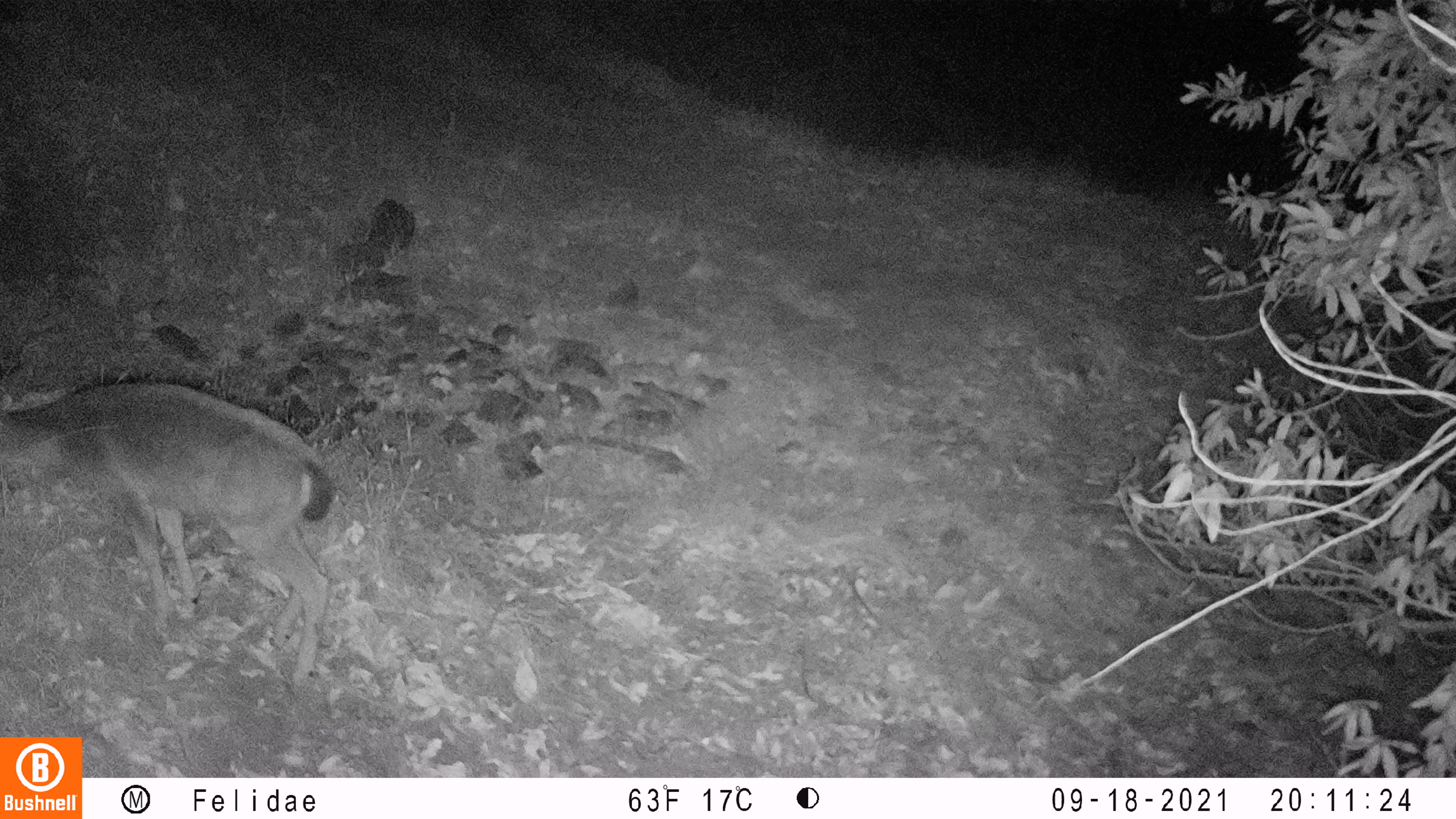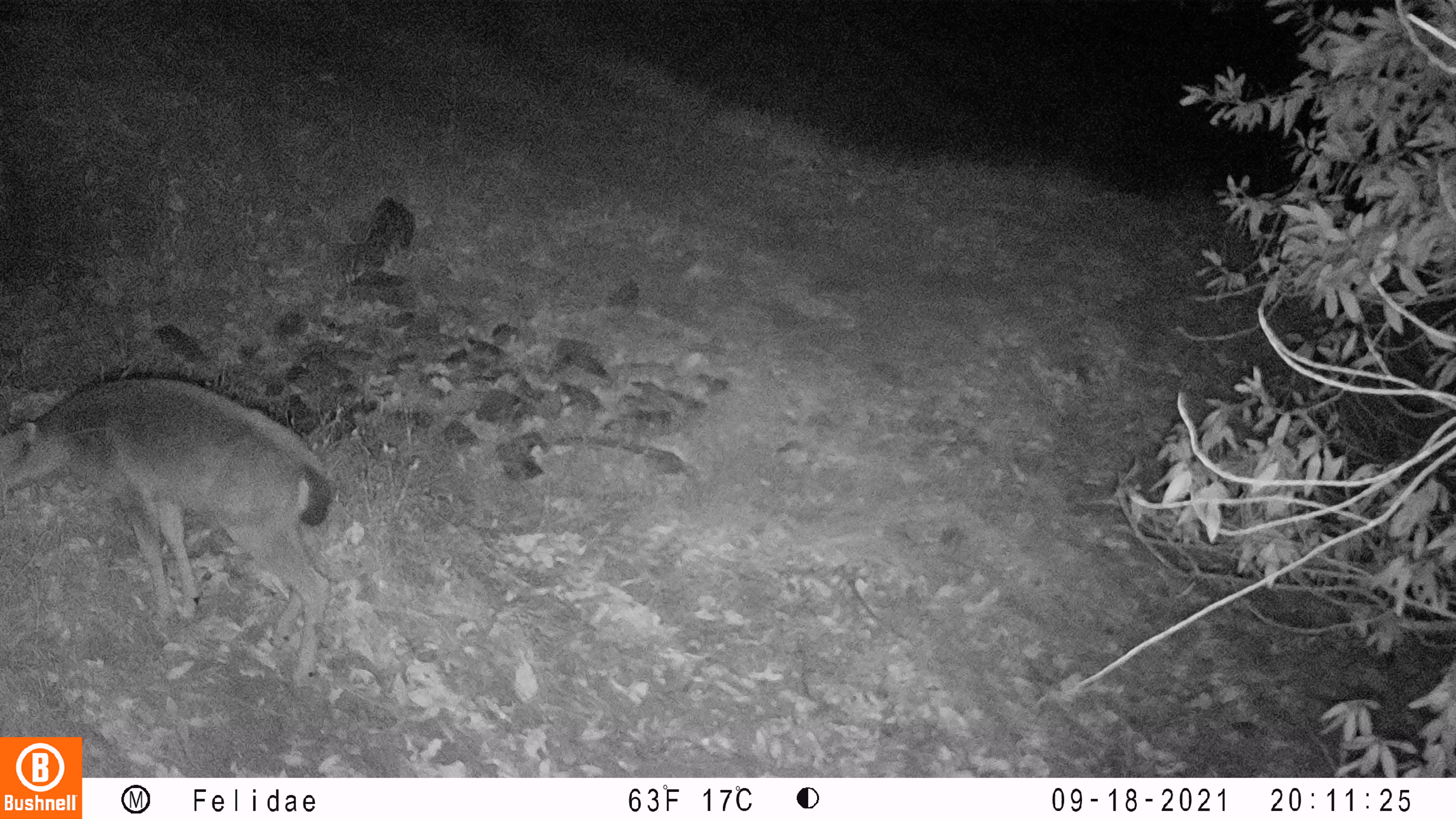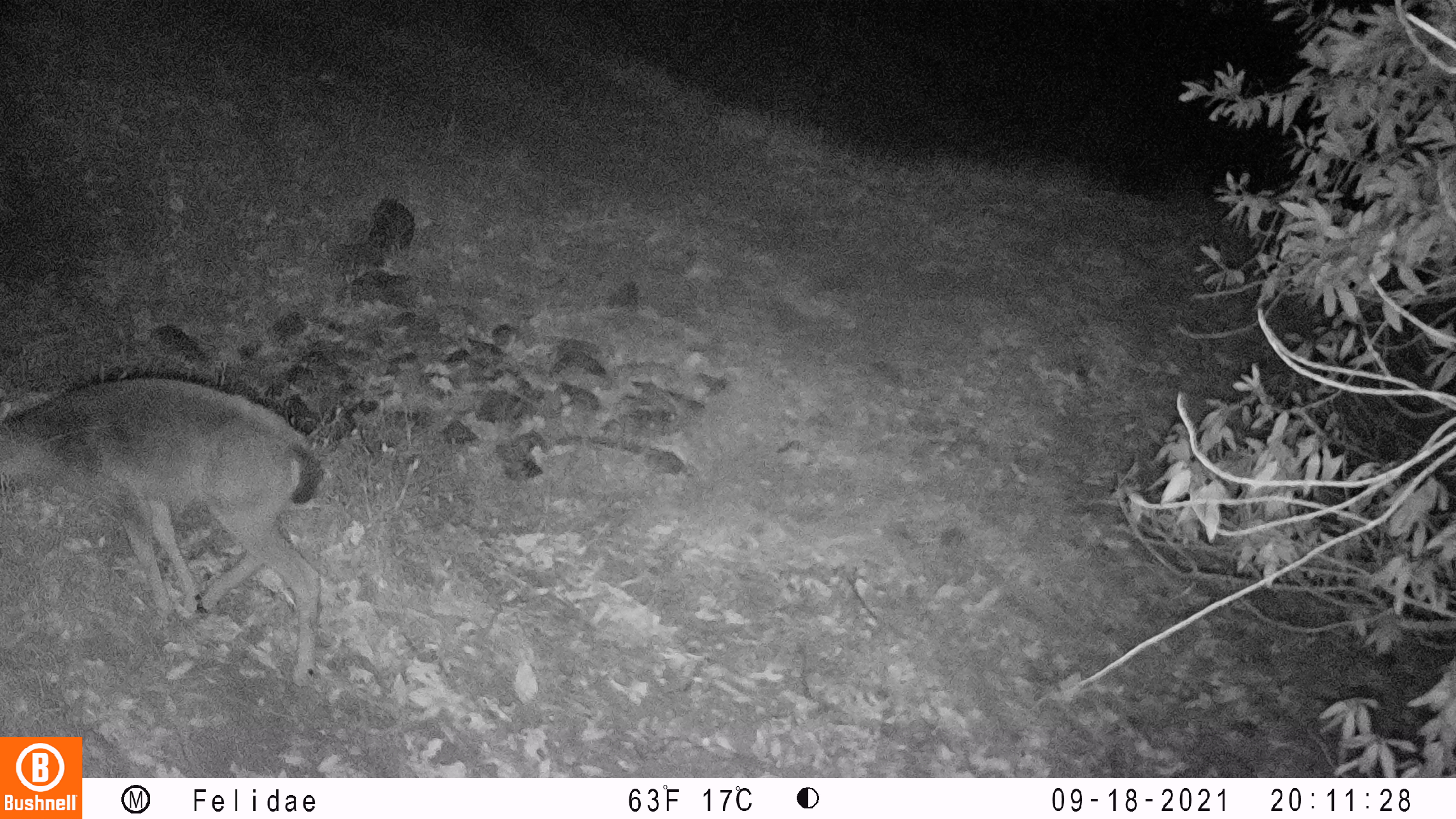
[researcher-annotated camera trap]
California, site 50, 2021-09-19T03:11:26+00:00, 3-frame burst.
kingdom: Animalia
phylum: Chordata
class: Mammalia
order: Artiodactyla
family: Cervidae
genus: Odocoileus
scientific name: Odocoileus hemionus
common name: mule deer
Mule deer (Odocoileus hemionus).